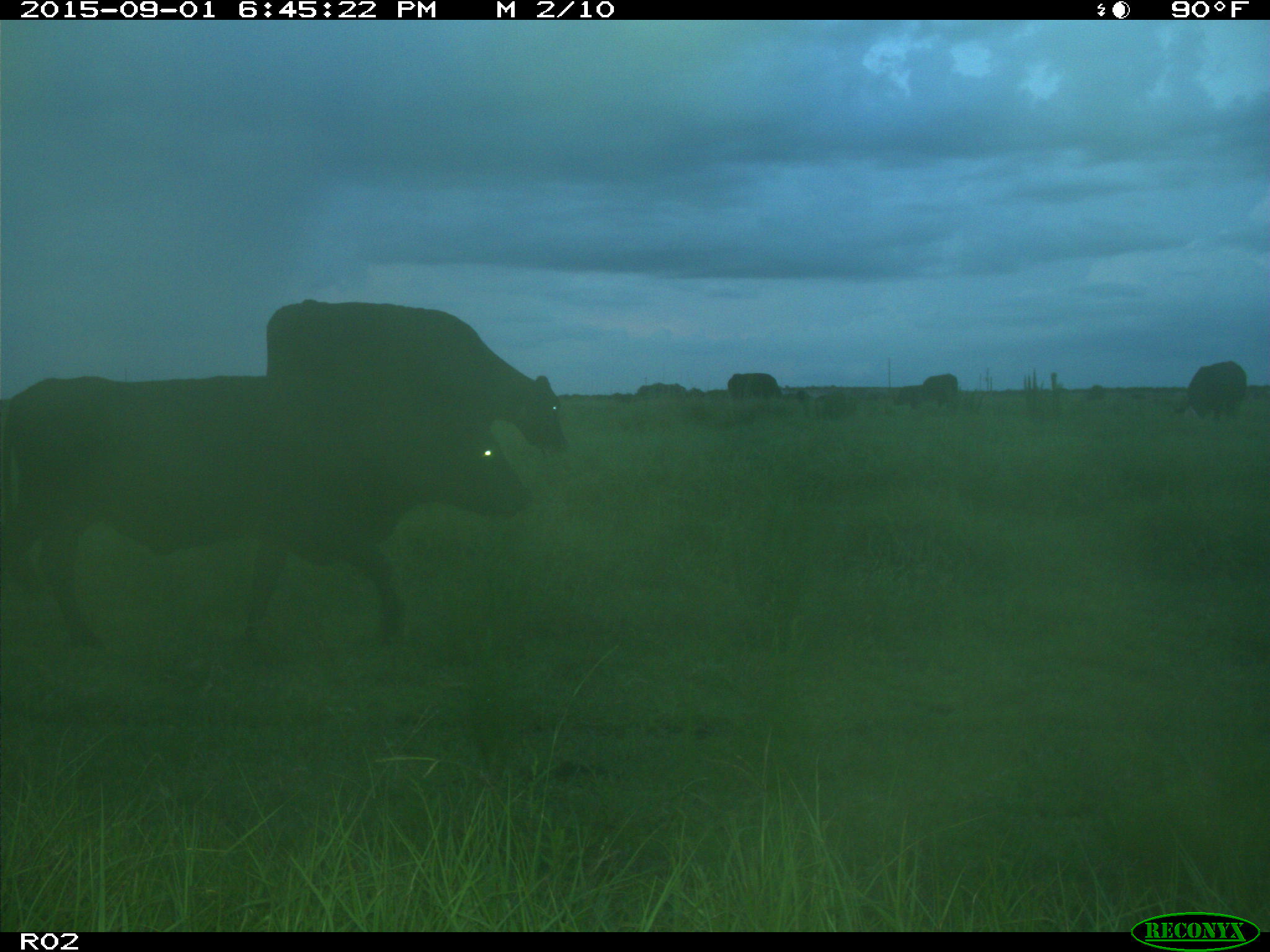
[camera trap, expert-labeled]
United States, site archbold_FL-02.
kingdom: Animalia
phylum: Chordata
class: Mammalia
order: Artiodactyla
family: Bovidae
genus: Bos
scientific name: Bos taurus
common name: domestic cow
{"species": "Bos taurus (domestic cow)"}